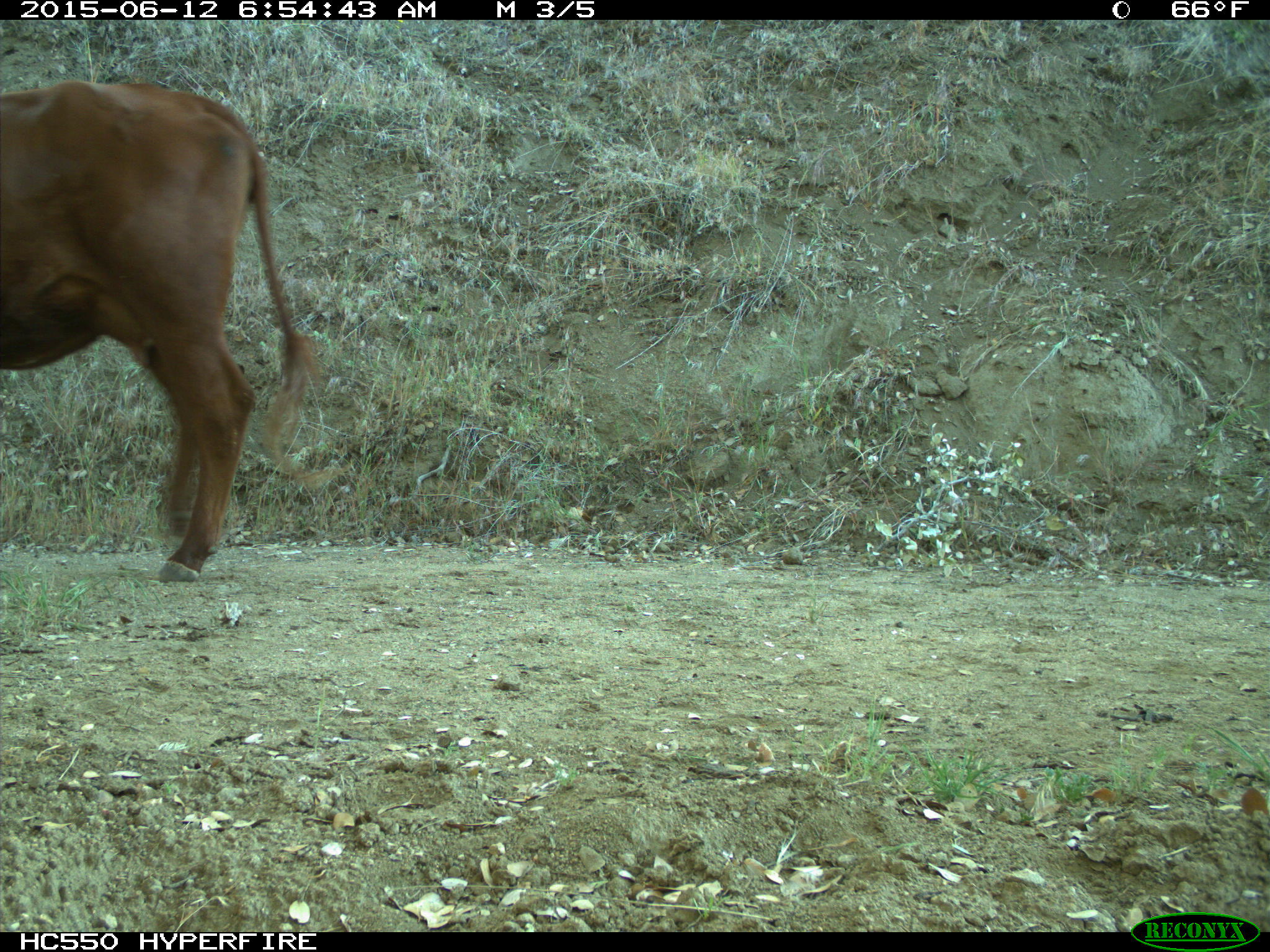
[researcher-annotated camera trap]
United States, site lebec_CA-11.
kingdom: Animalia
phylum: Chordata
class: Mammalia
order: Artiodactyla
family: Bovidae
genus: Bos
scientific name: Bos taurus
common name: domestic cow